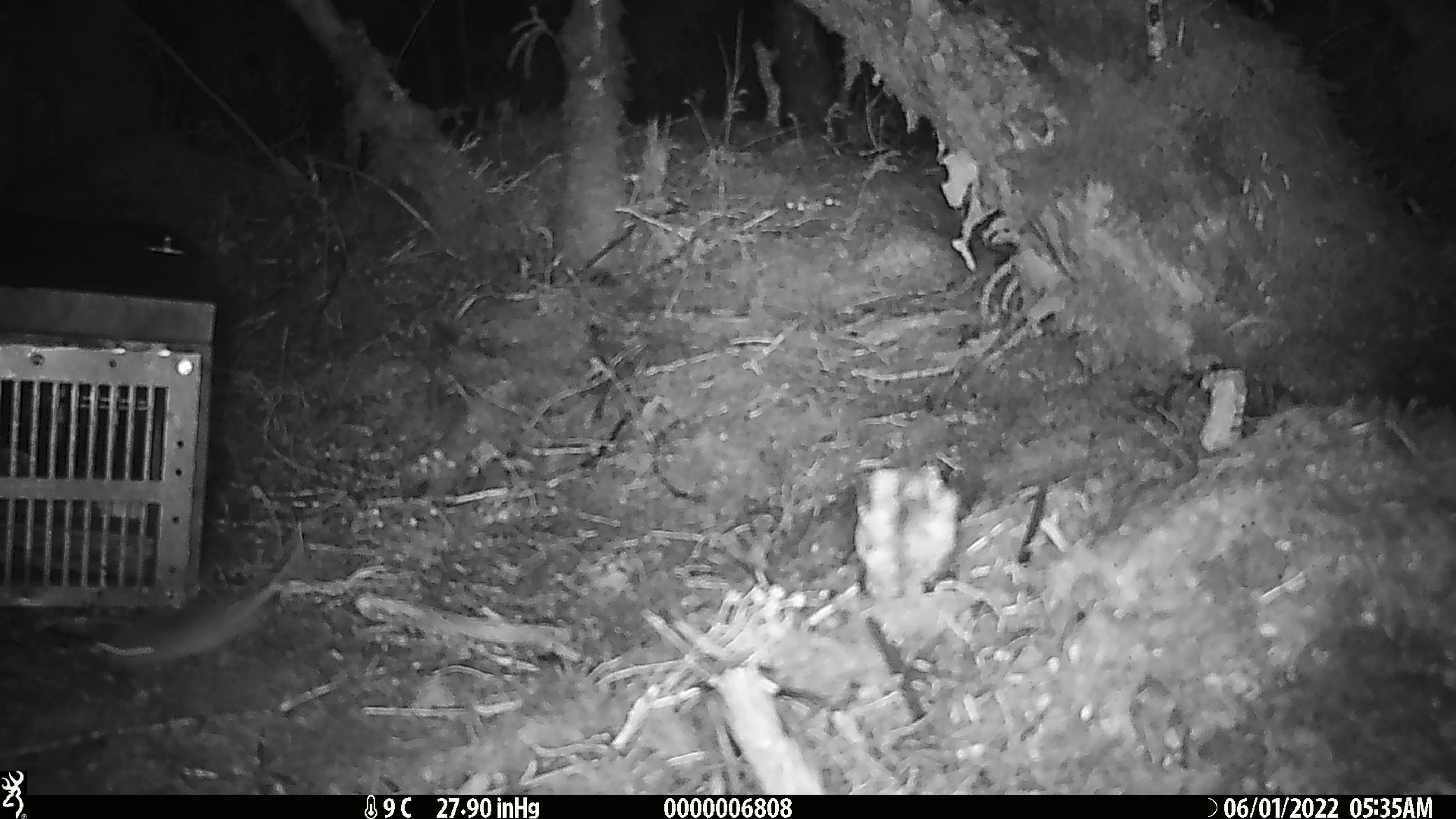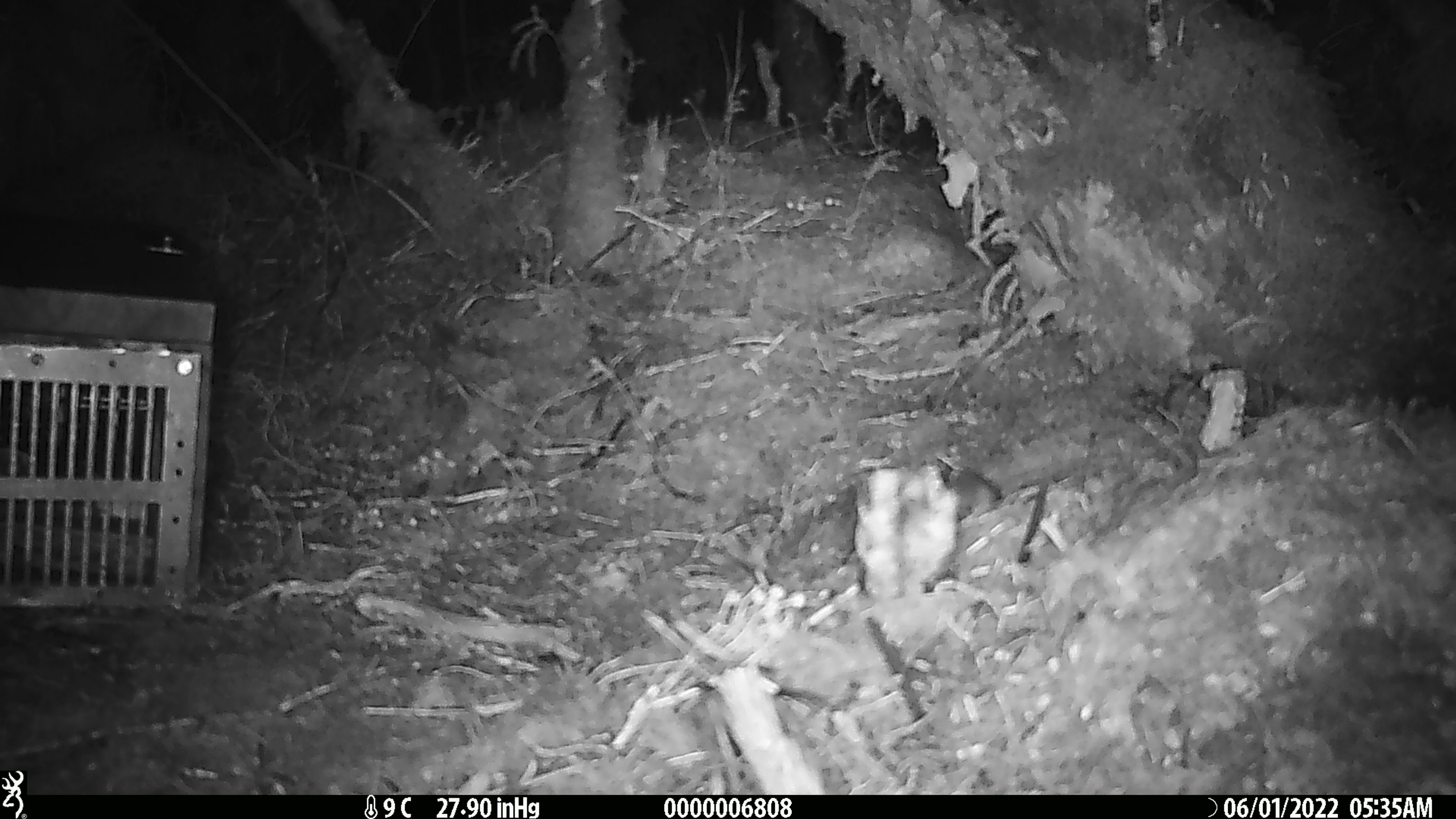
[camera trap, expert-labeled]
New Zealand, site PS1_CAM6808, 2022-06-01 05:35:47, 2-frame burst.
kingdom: Animalia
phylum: Chordata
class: Mammalia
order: Rodentia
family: Muridae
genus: Mus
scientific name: Mus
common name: mouse